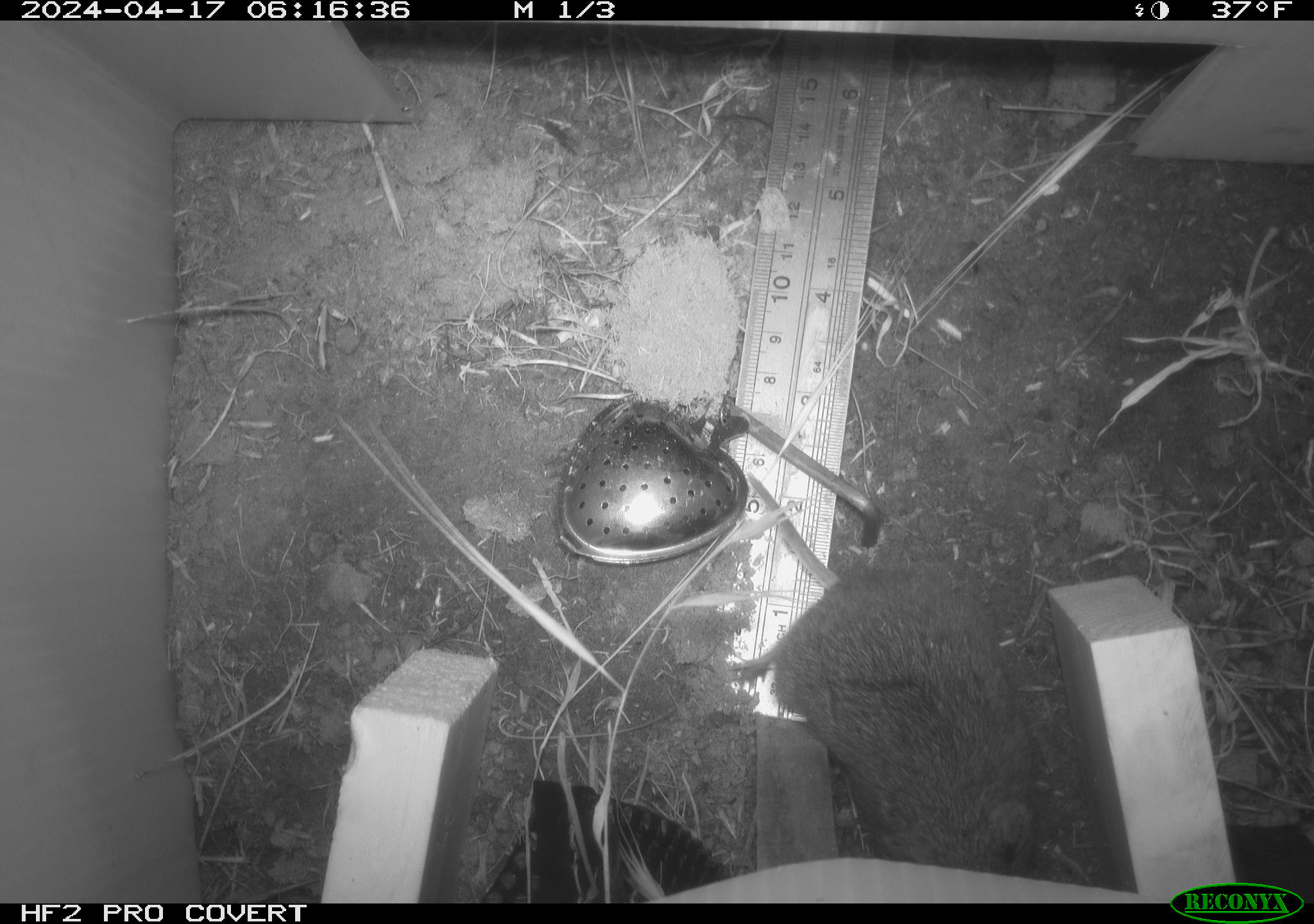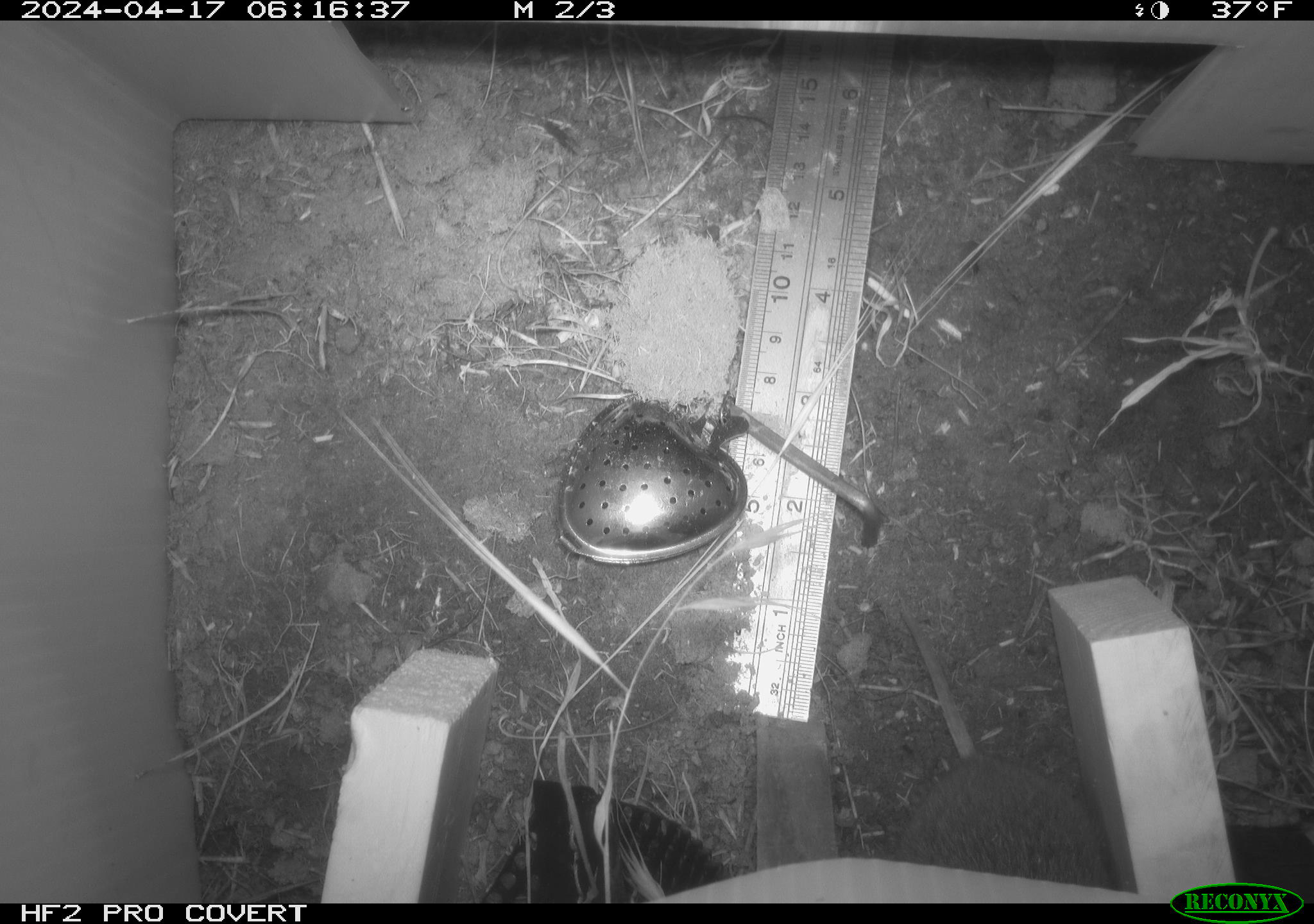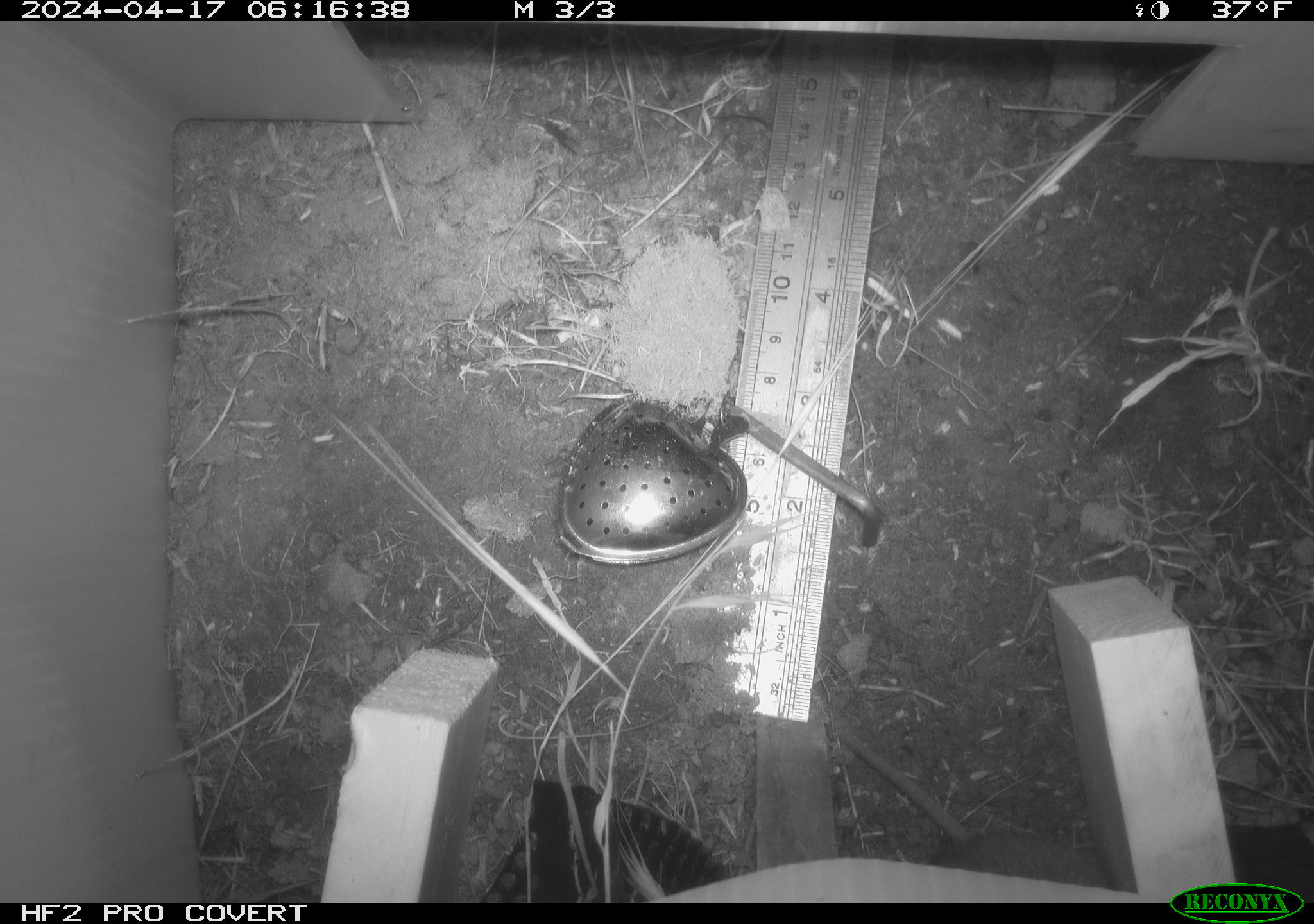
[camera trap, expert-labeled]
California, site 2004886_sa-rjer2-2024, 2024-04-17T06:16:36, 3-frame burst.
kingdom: Animalia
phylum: Chordata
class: Mammalia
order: Rodentia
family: Cricetidae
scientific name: Arvicolinae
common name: voles, lemmings, and muskrats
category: arvicolinae subfamily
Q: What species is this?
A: Arvicolinae subfamily (voles, lemmings, and muskrats) (Arvicolinae).